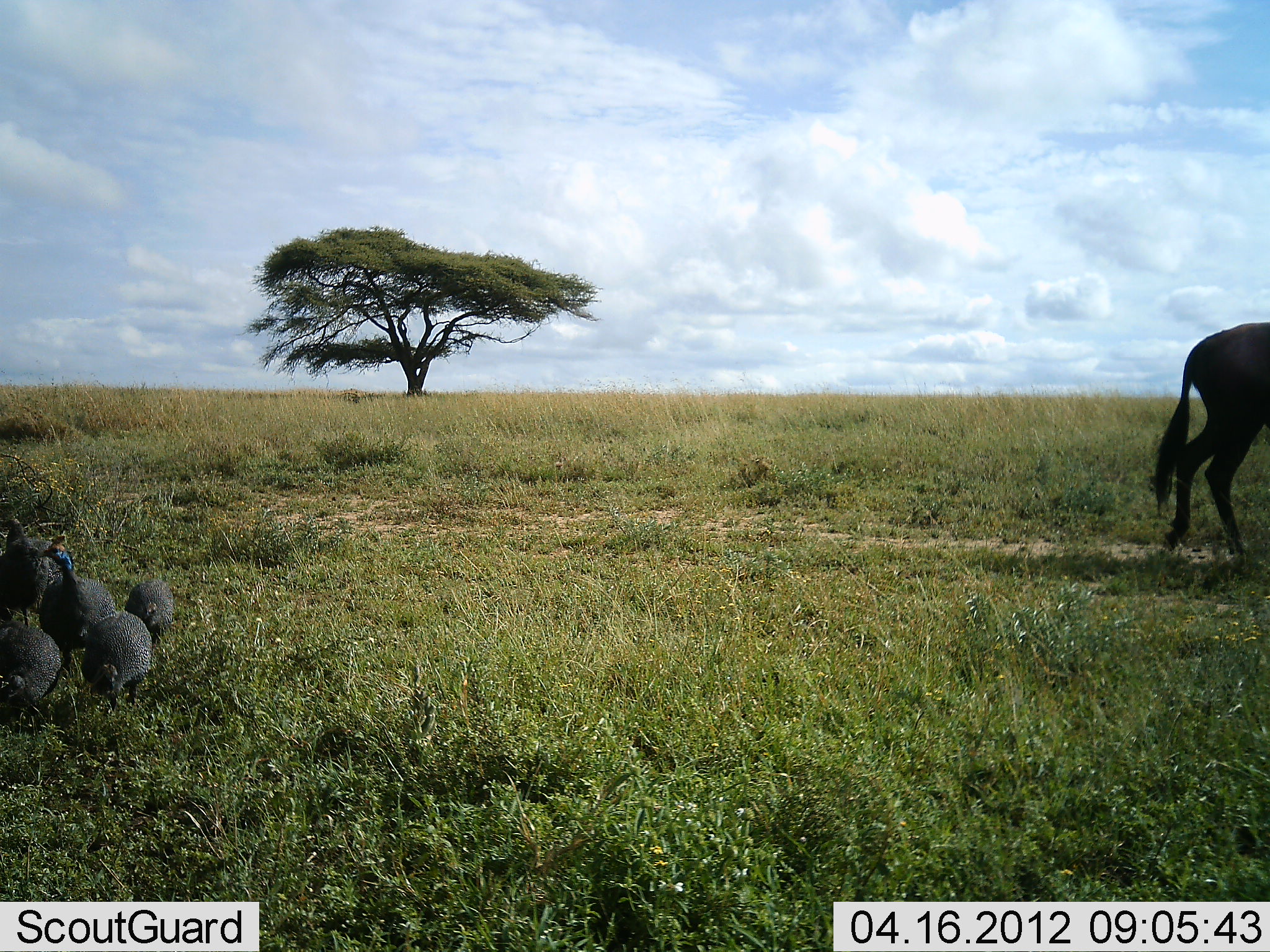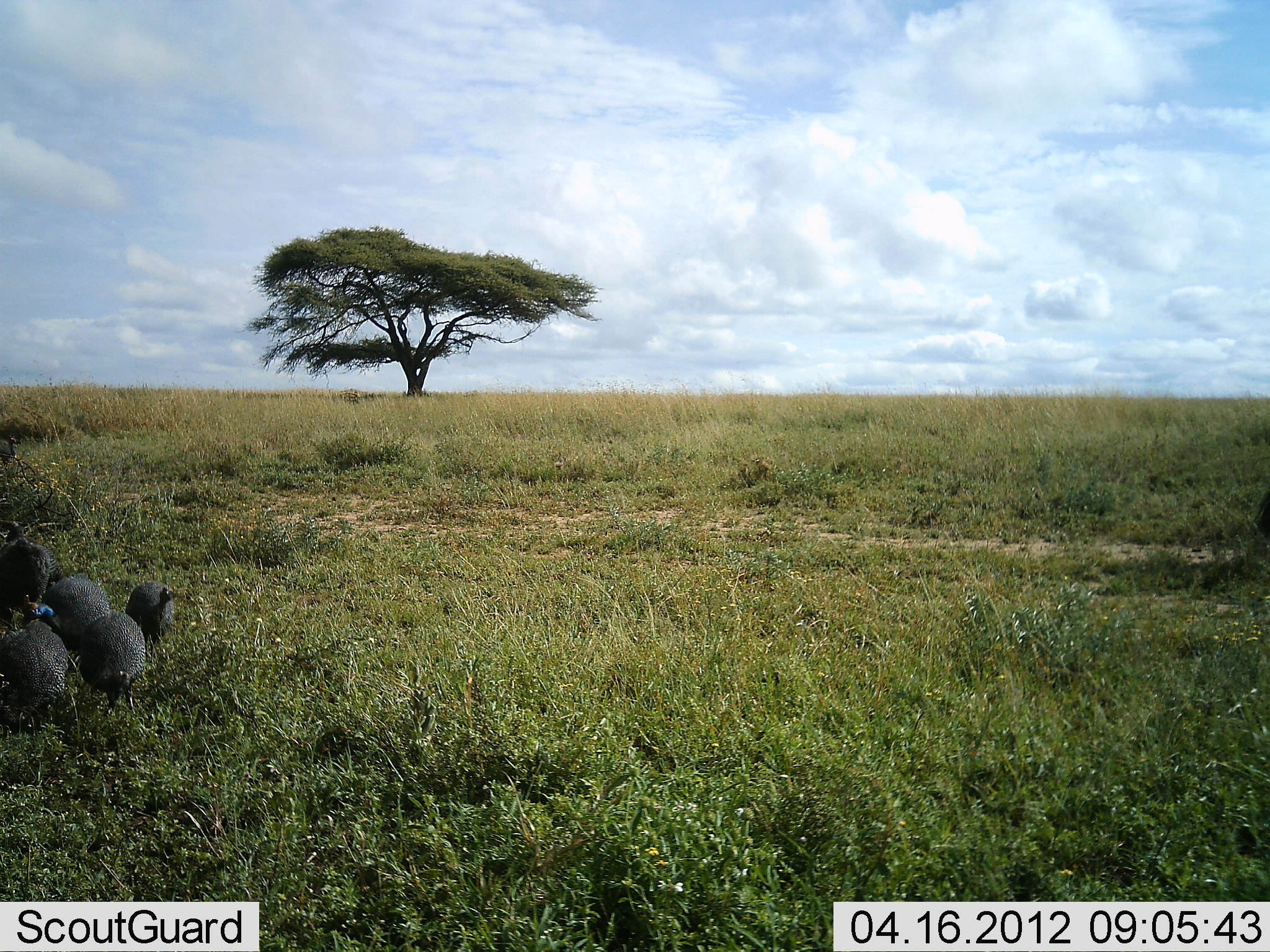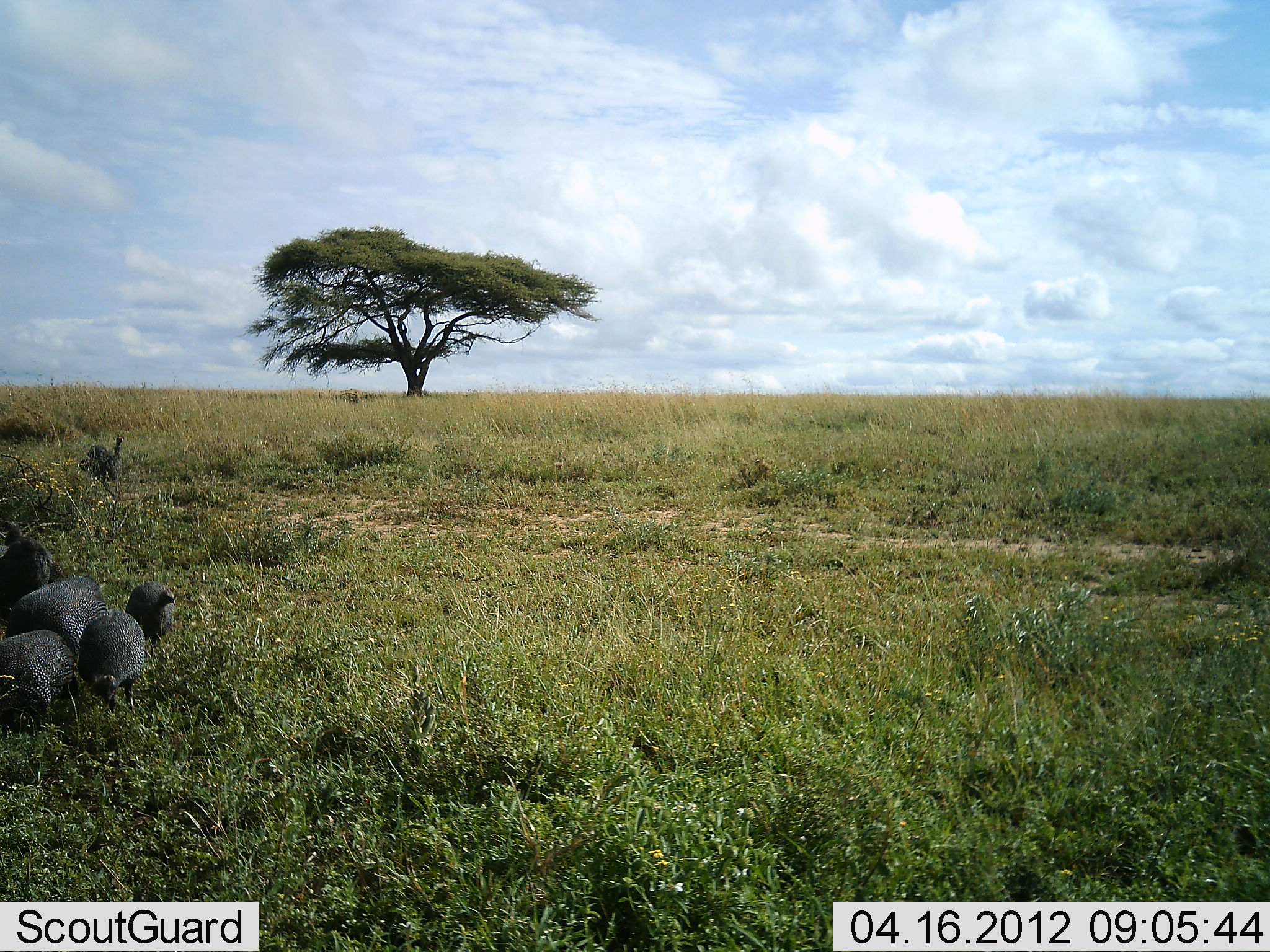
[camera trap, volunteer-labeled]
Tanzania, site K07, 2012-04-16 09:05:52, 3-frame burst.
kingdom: Animalia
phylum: Chordata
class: Aves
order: Galliformes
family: Numididae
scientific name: Numididae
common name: guinea fowl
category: guineafowl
Guineafowl (guinea fowl) (Numididae), count 5. Behavior (volunteer vote fractions): standing 30%, resting 0%, moving 39%, interacting 0%. Young present (vote fraction): 4%. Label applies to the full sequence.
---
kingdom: Animalia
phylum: Chordata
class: Mammalia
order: Artiodactyla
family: Bovidae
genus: Connochaetes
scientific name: Connochaetes taurinus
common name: blue wildebeest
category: wildebeest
Wildebeest (blue wildebeest) (Connochaetes taurinus), count 1. Behavior (volunteer vote fractions): standing 0%, resting 0%, moving 100%, interacting 0%. Young present (vote fraction): 0%. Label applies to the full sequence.